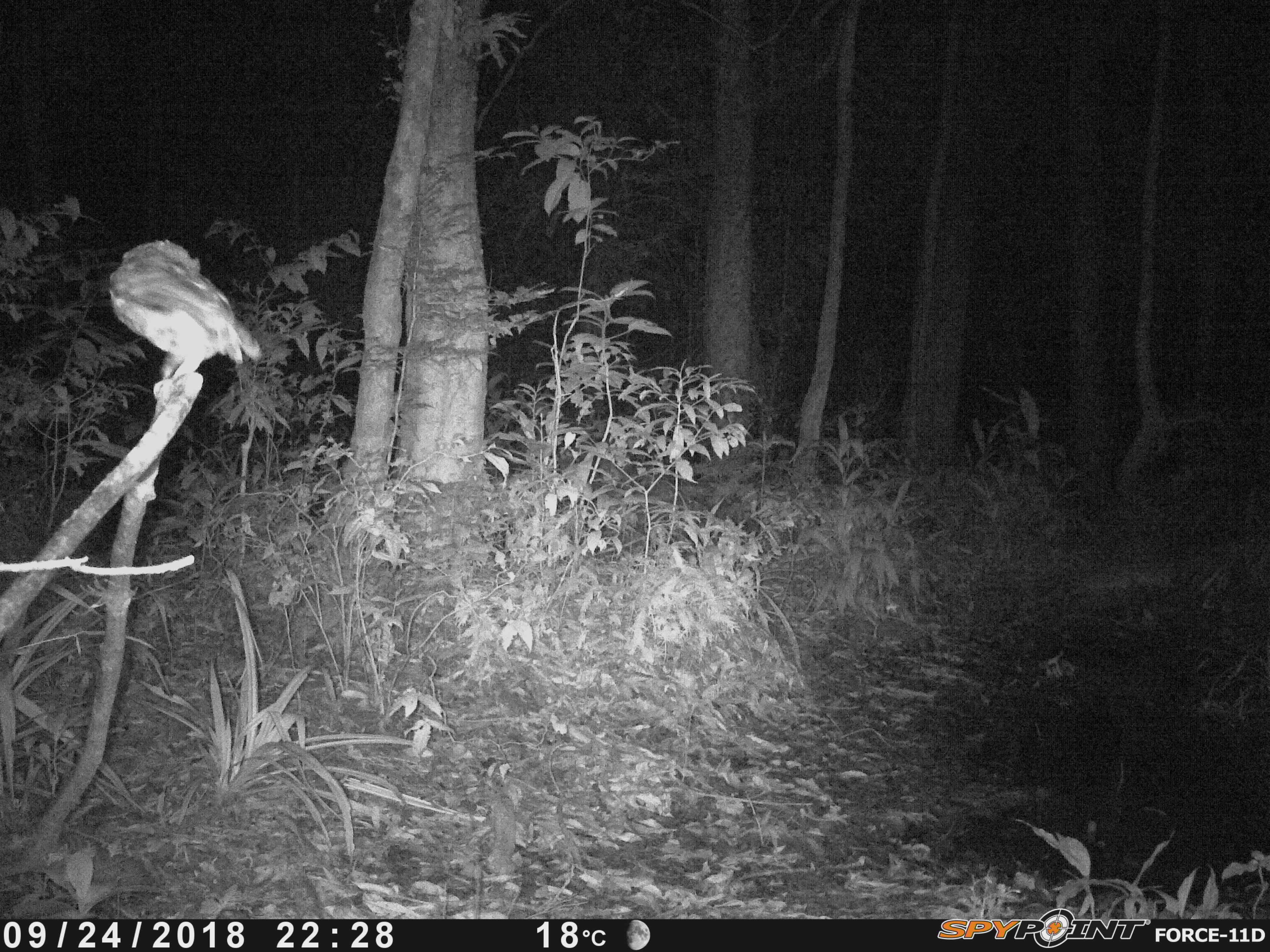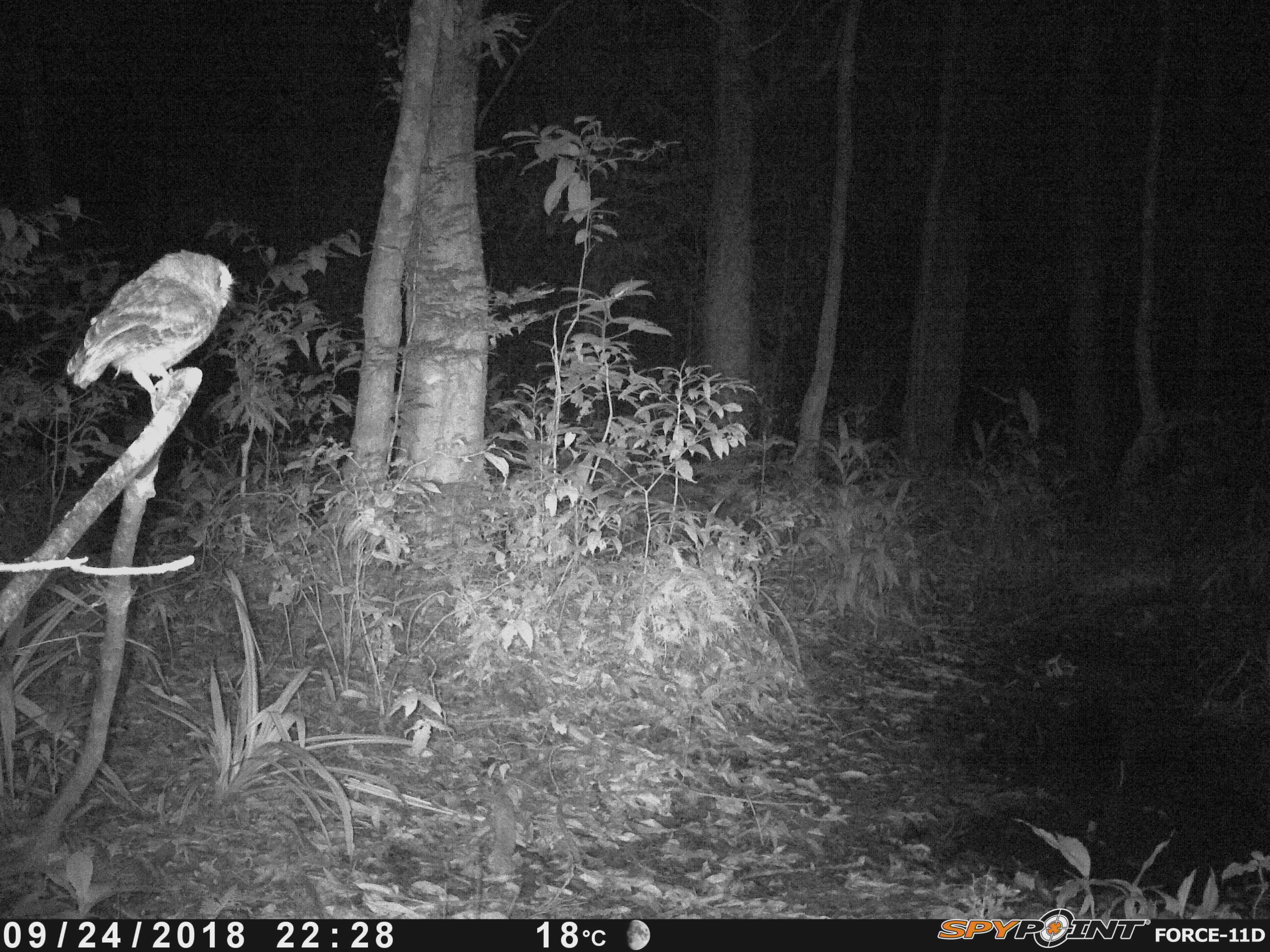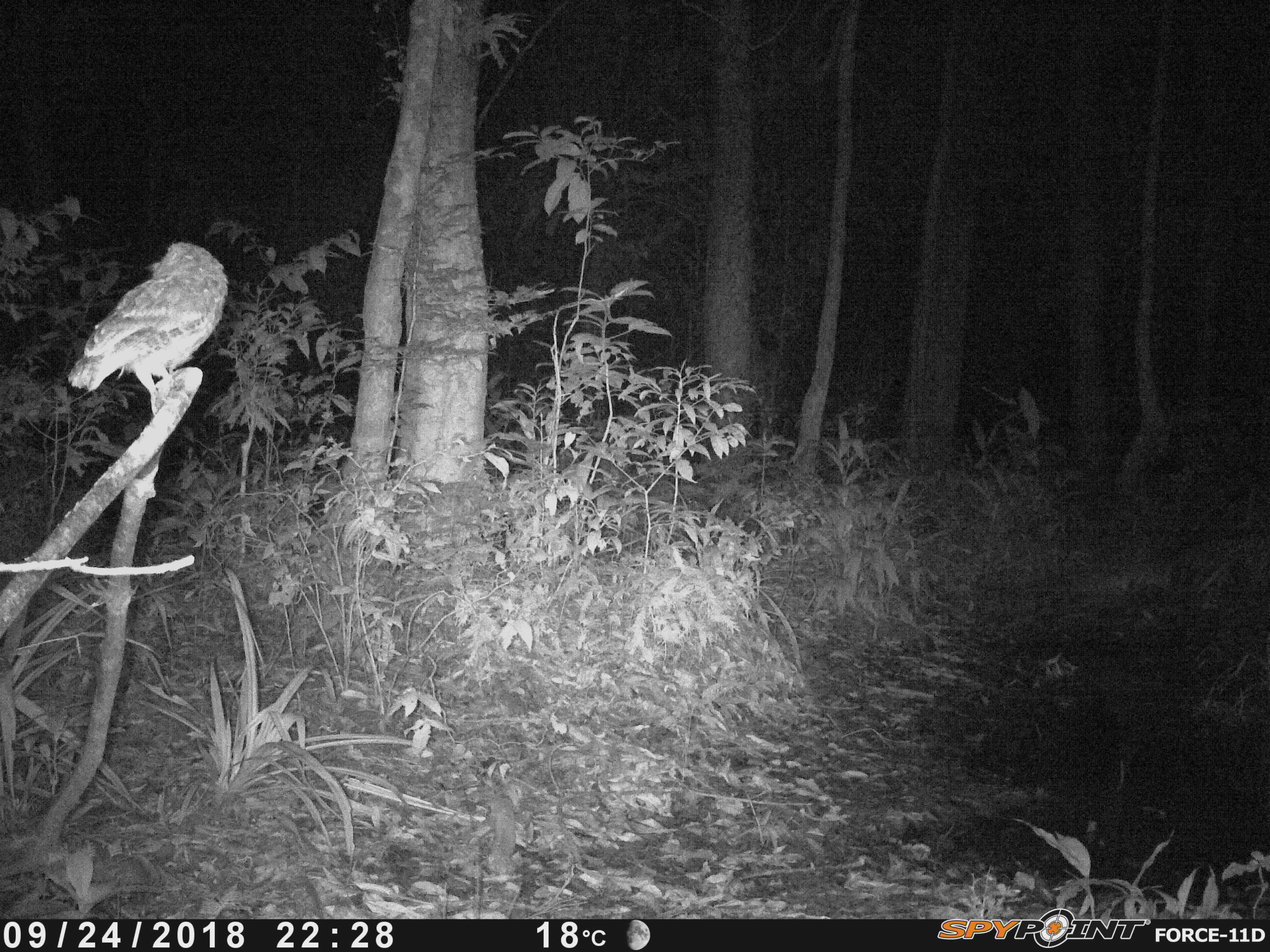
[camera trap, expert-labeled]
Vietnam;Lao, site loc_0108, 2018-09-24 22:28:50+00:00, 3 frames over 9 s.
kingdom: Animalia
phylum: Chordata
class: Aves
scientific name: Aves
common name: bird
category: unidentified bird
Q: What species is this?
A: Unidentified bird (bird) (Aves).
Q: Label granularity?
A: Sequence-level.